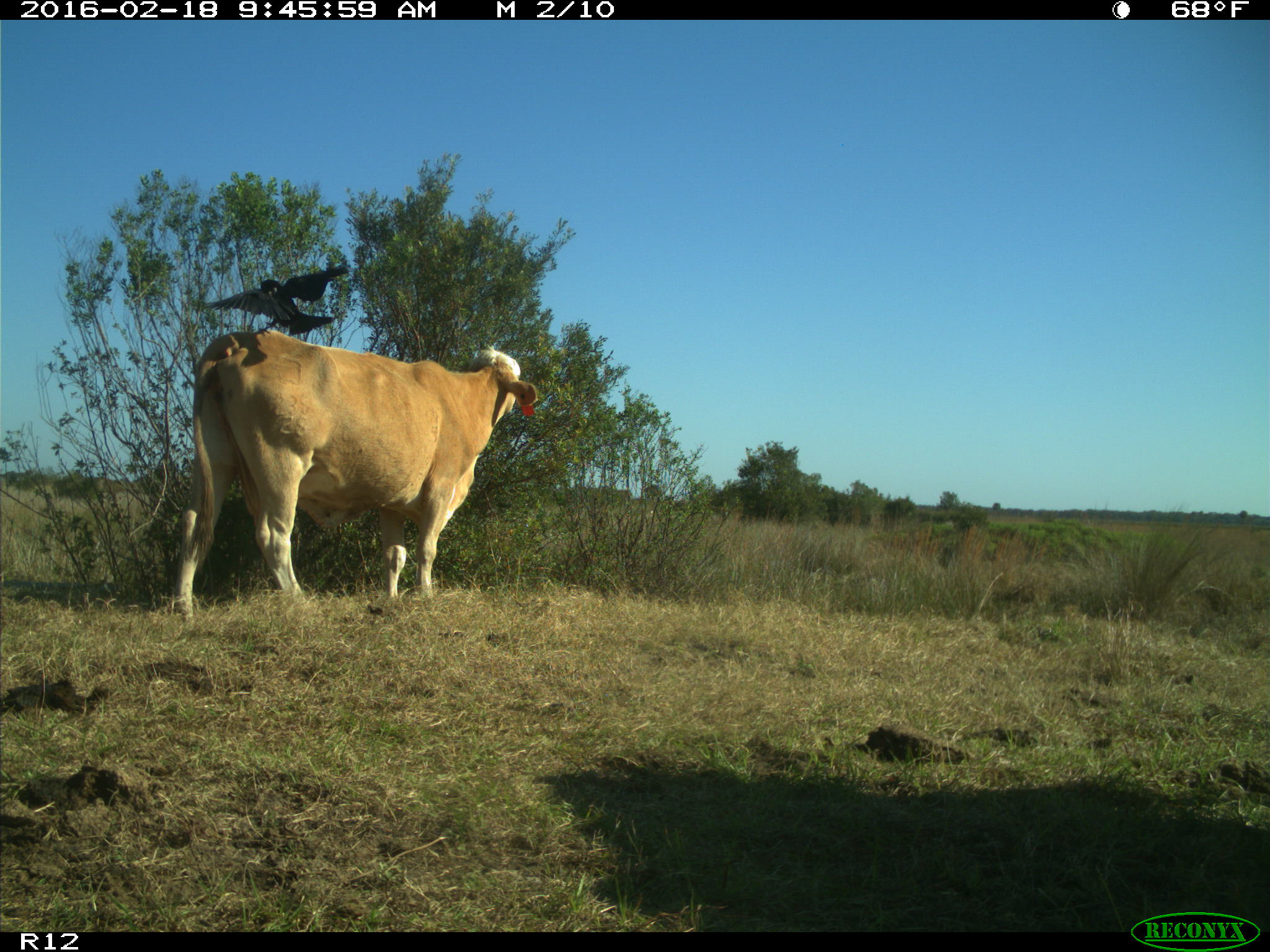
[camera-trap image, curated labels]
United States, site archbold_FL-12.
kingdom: Animalia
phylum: Chordata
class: Mammalia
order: Artiodactyla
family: Bovidae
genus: Bos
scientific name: Bos taurus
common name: domestic cow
Bos taurus (domestic cow).